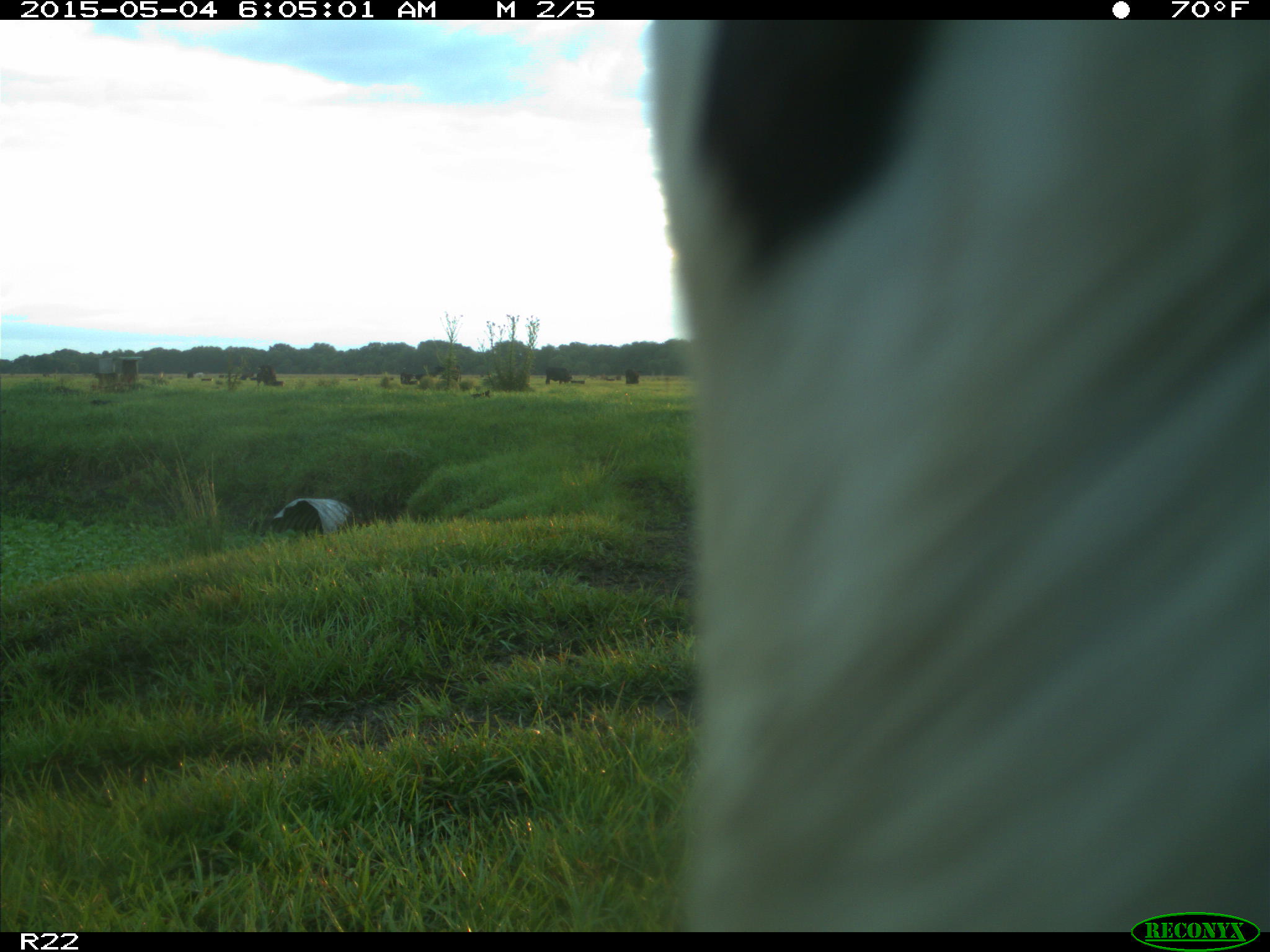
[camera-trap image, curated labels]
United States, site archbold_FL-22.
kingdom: Animalia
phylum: Chordata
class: Mammalia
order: Artiodactyla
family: Bovidae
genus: Bos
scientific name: Bos taurus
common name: domestic cow